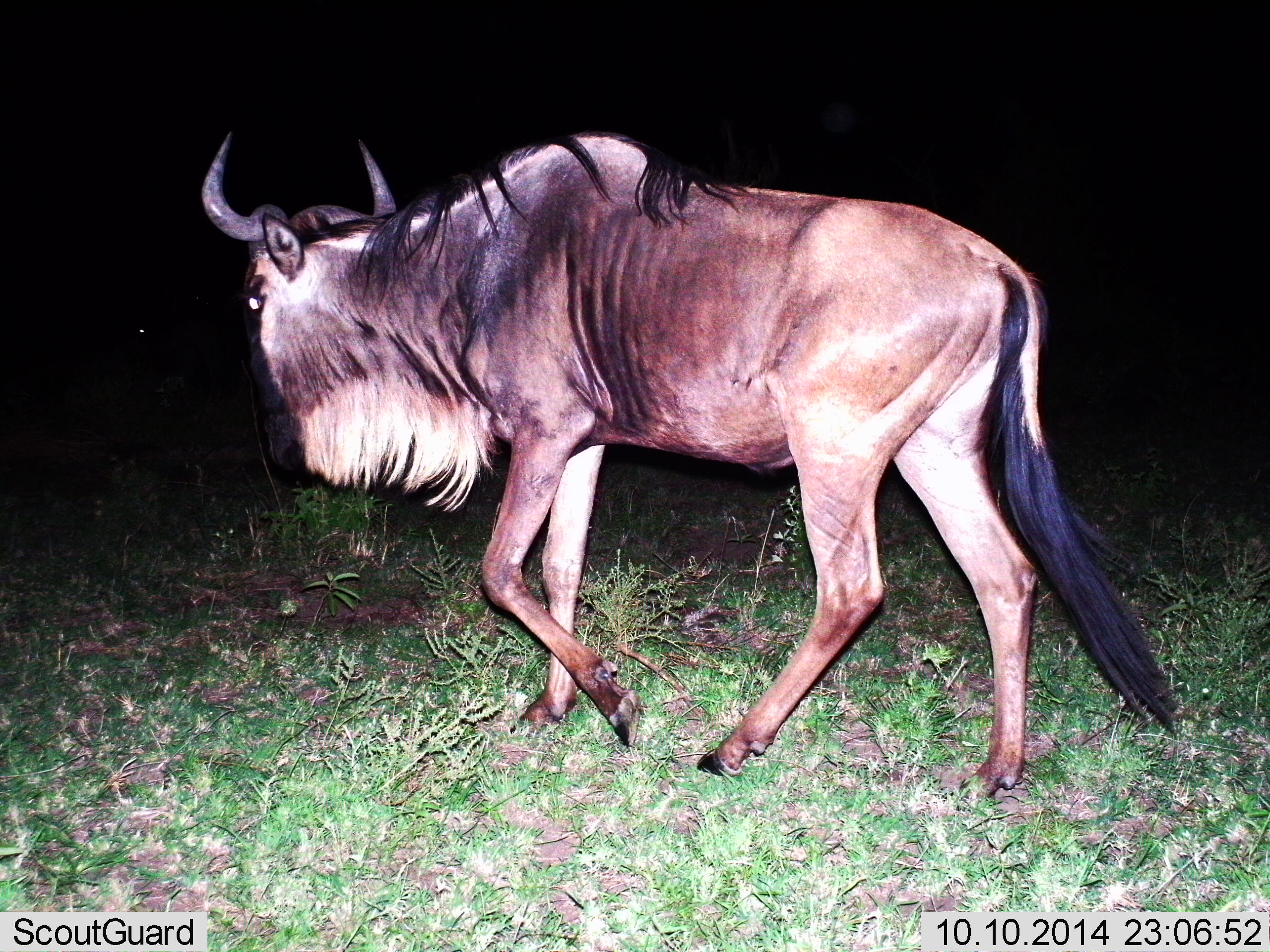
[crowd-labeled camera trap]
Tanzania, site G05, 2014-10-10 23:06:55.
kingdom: Animalia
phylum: Chordata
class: Mammalia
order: Artiodactyla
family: Bovidae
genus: Connochaetes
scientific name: Connochaetes taurinus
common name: blue wildebeest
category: wildebeest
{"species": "wildebeest (blue wildebeest) (Connochaetes taurinus)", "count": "1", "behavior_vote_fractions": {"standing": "8%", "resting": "0%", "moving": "92%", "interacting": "0%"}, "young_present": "0%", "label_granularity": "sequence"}